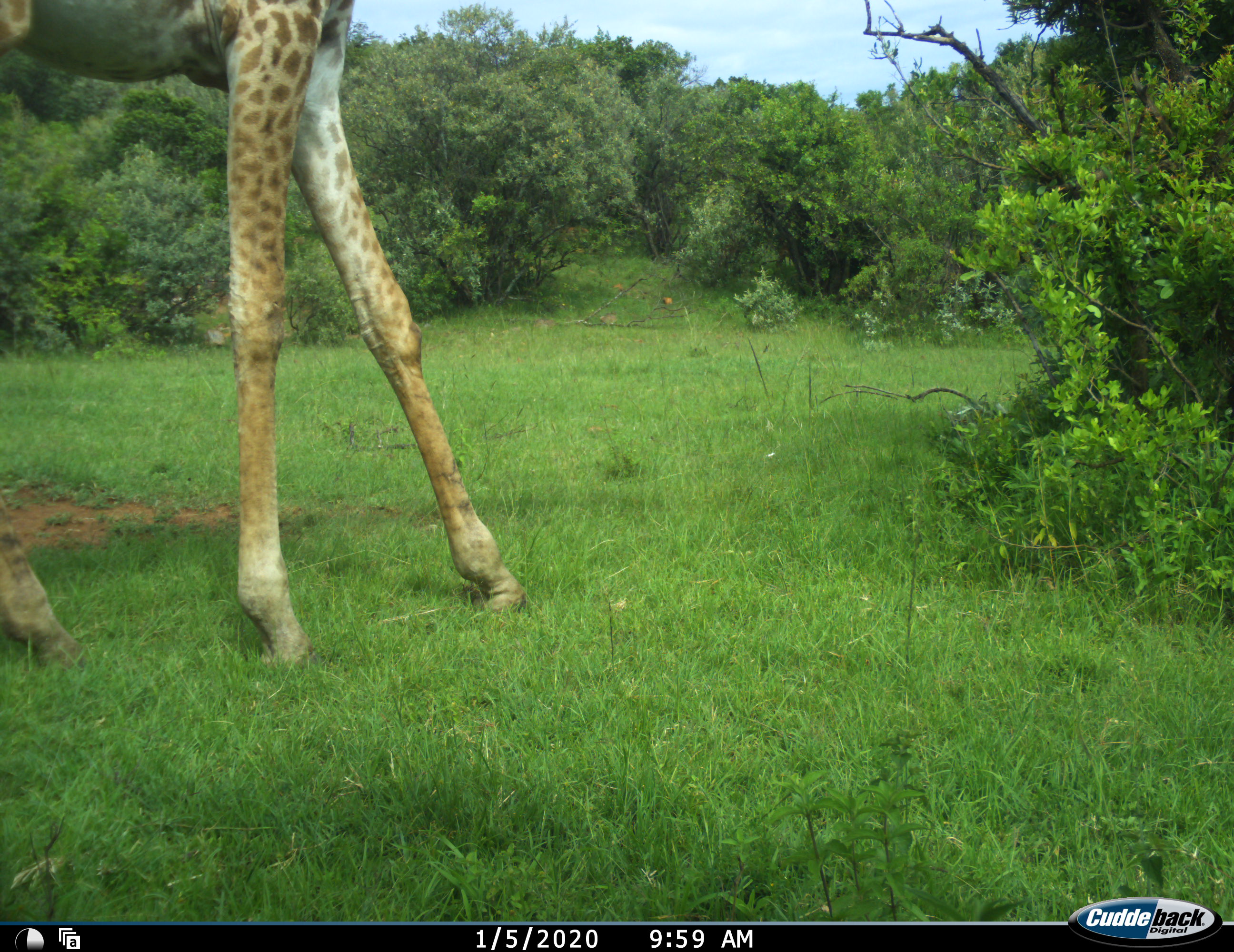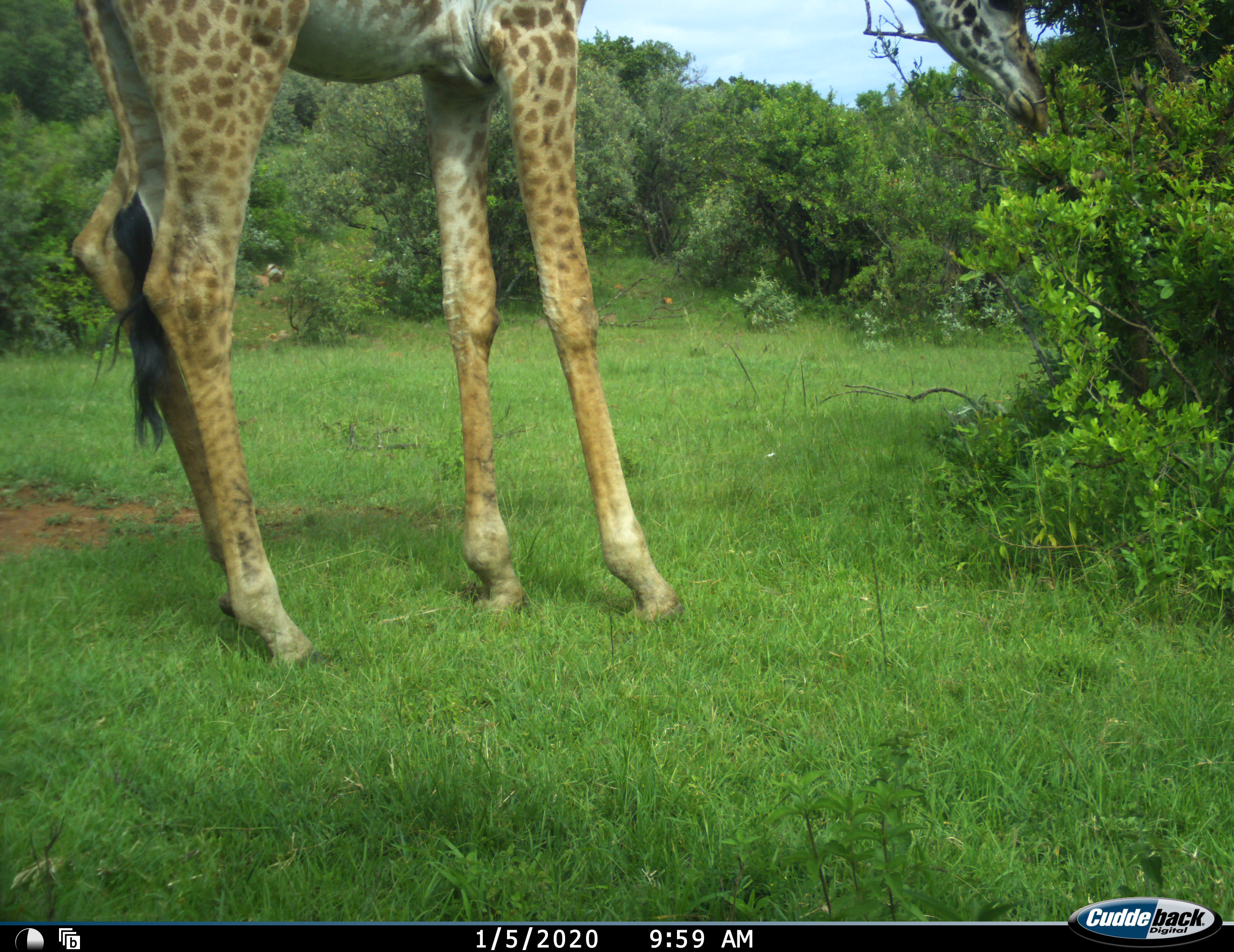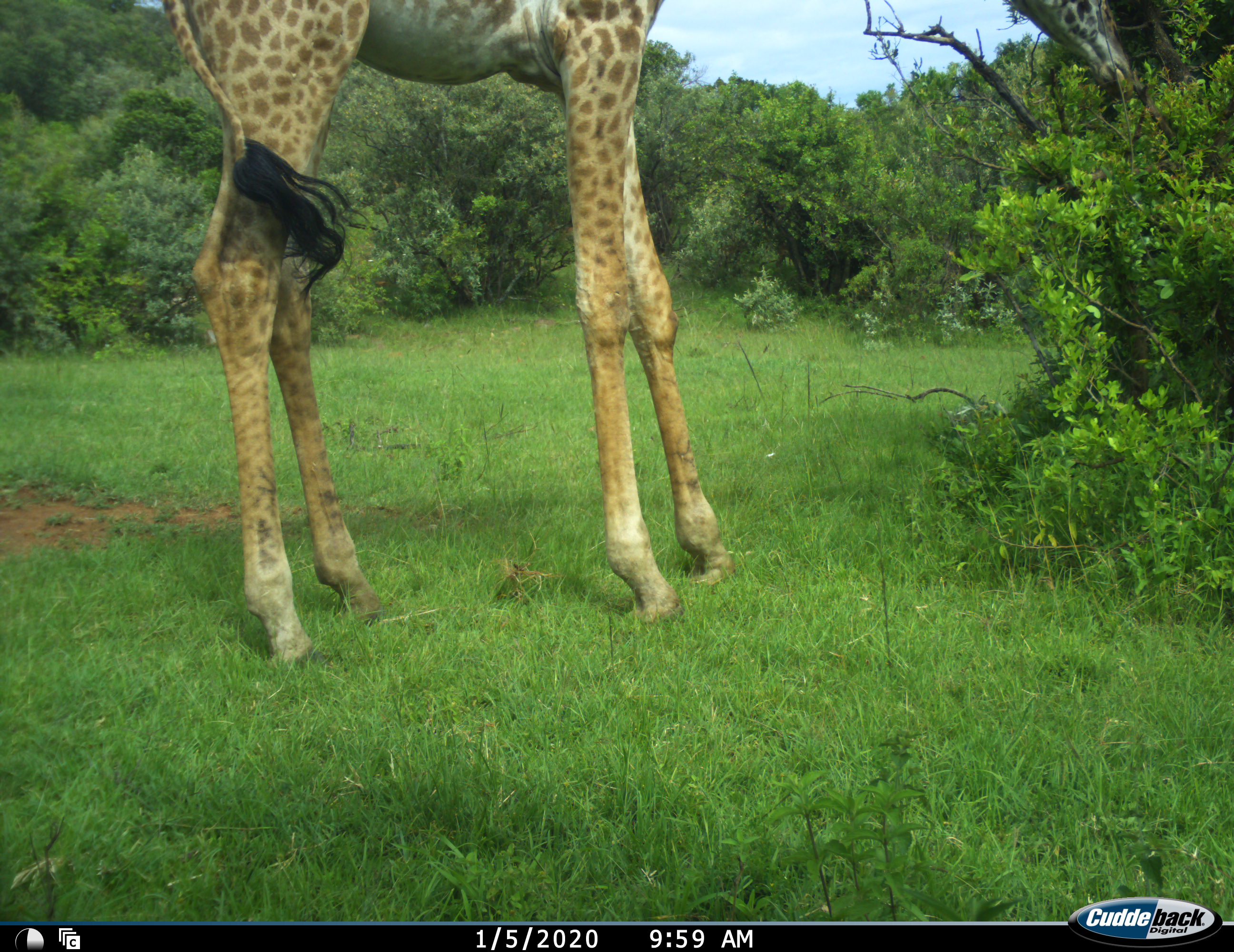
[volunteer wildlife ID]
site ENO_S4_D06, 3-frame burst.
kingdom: Animalia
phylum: Chordata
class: Mammalia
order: Artiodactyla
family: Giraffidae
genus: Giraffa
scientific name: Giraffa camelopardalis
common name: giraffe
Giraffe (Giraffa camelopardalis), count 1. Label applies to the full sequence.